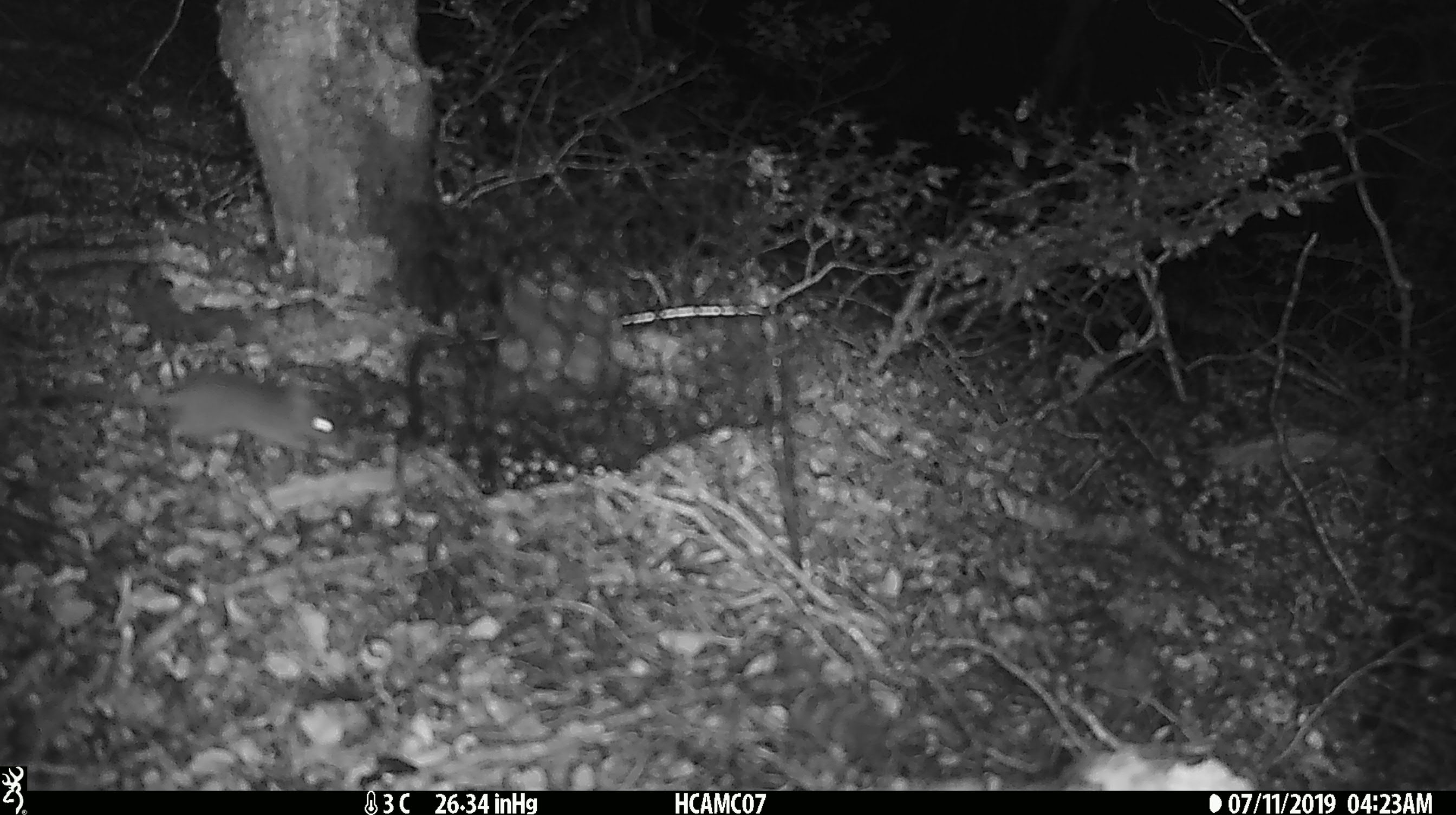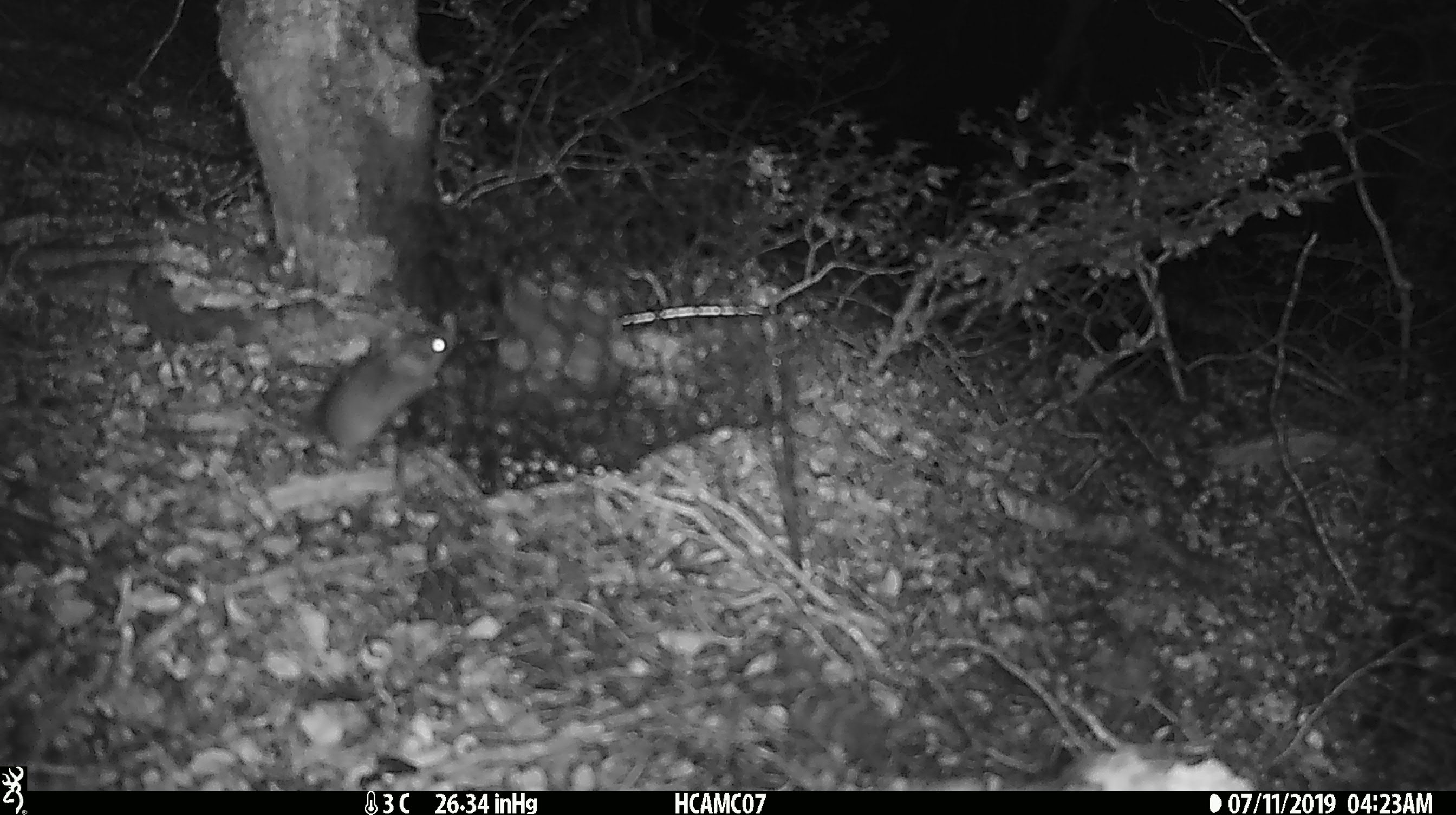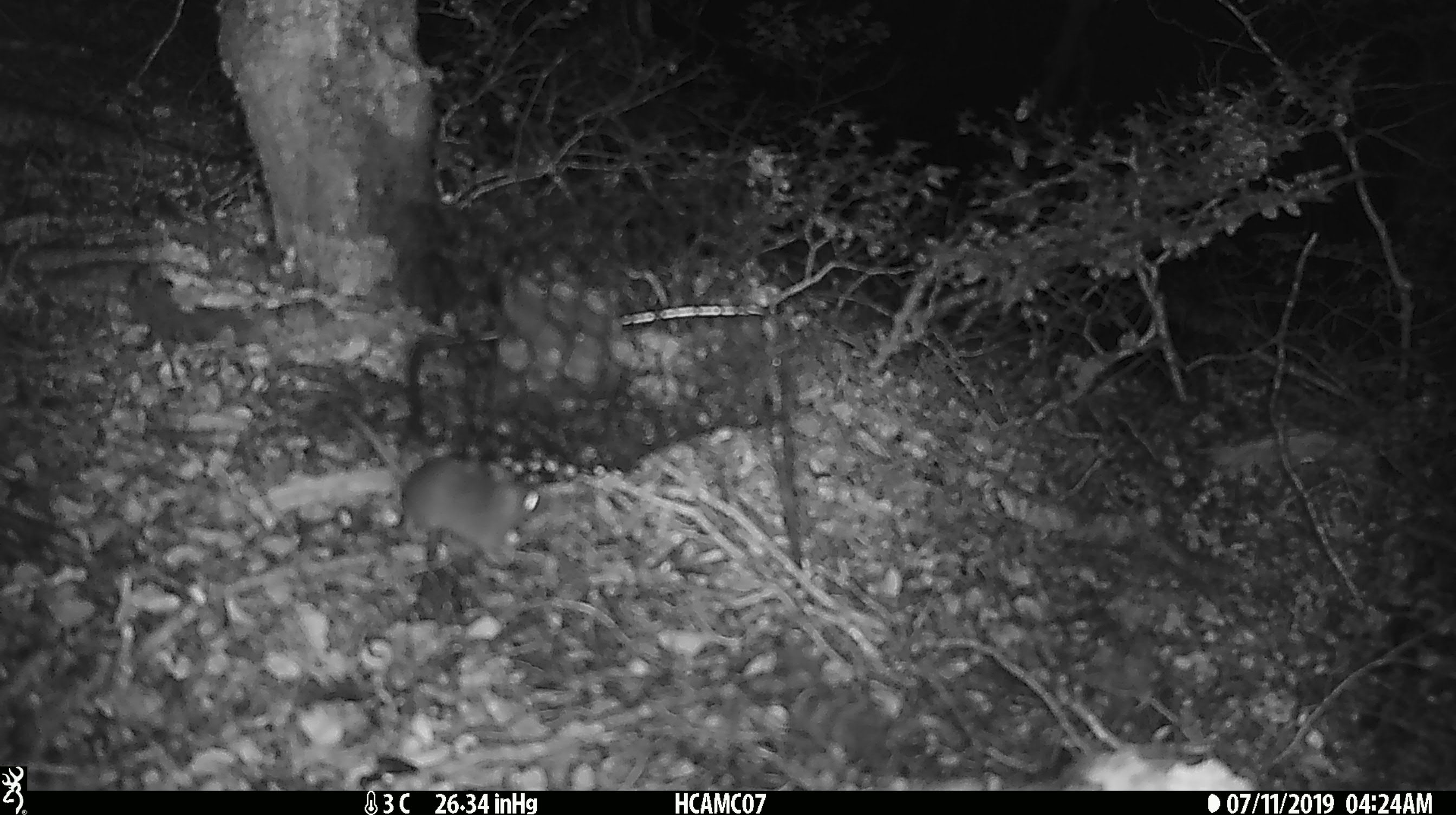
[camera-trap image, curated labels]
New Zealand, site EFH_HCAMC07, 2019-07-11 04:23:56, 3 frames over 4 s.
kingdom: Animalia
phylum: Chordata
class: Mammalia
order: Rodentia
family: Muridae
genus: Mus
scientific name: Mus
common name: mouse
Mouse (Mus).